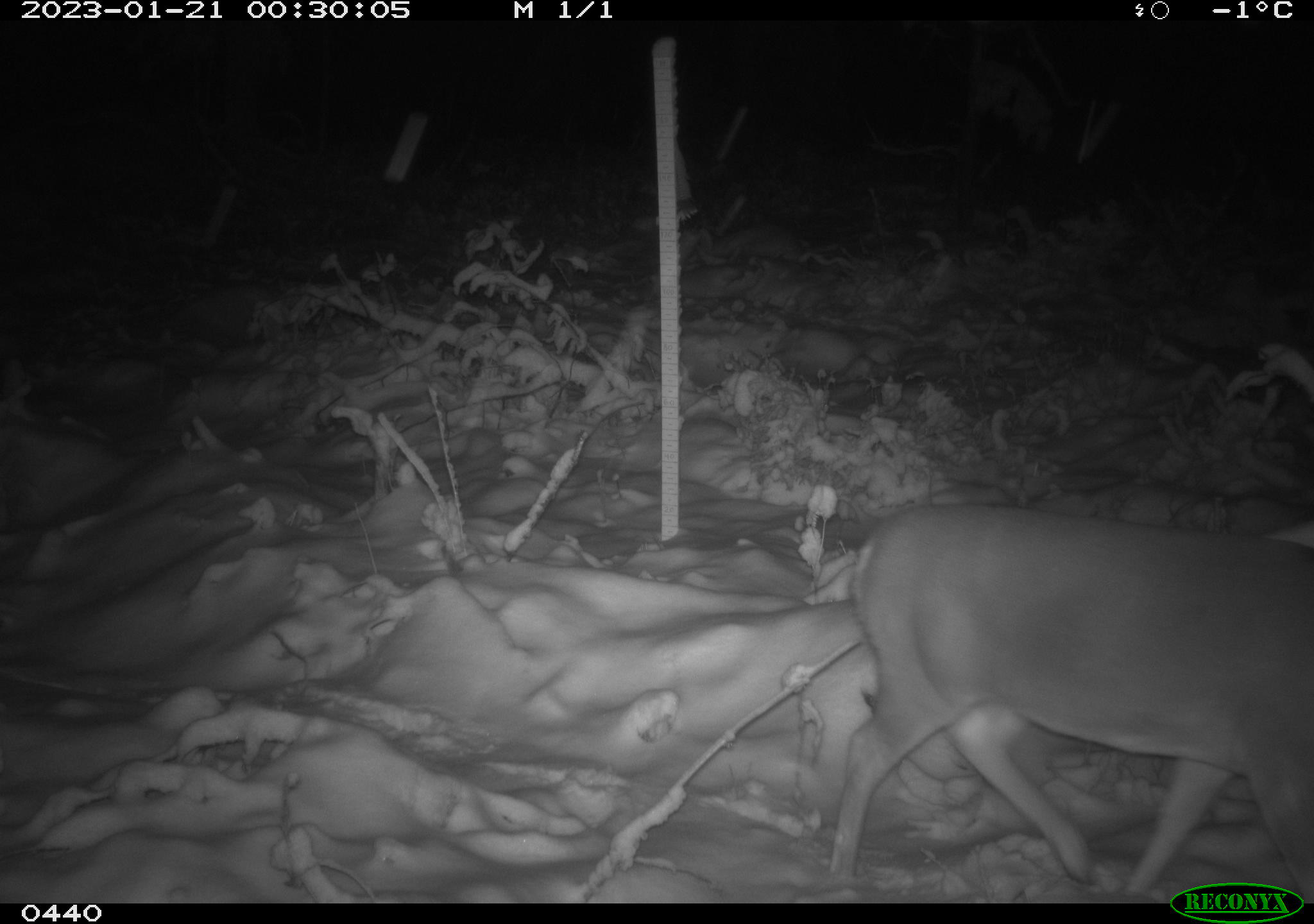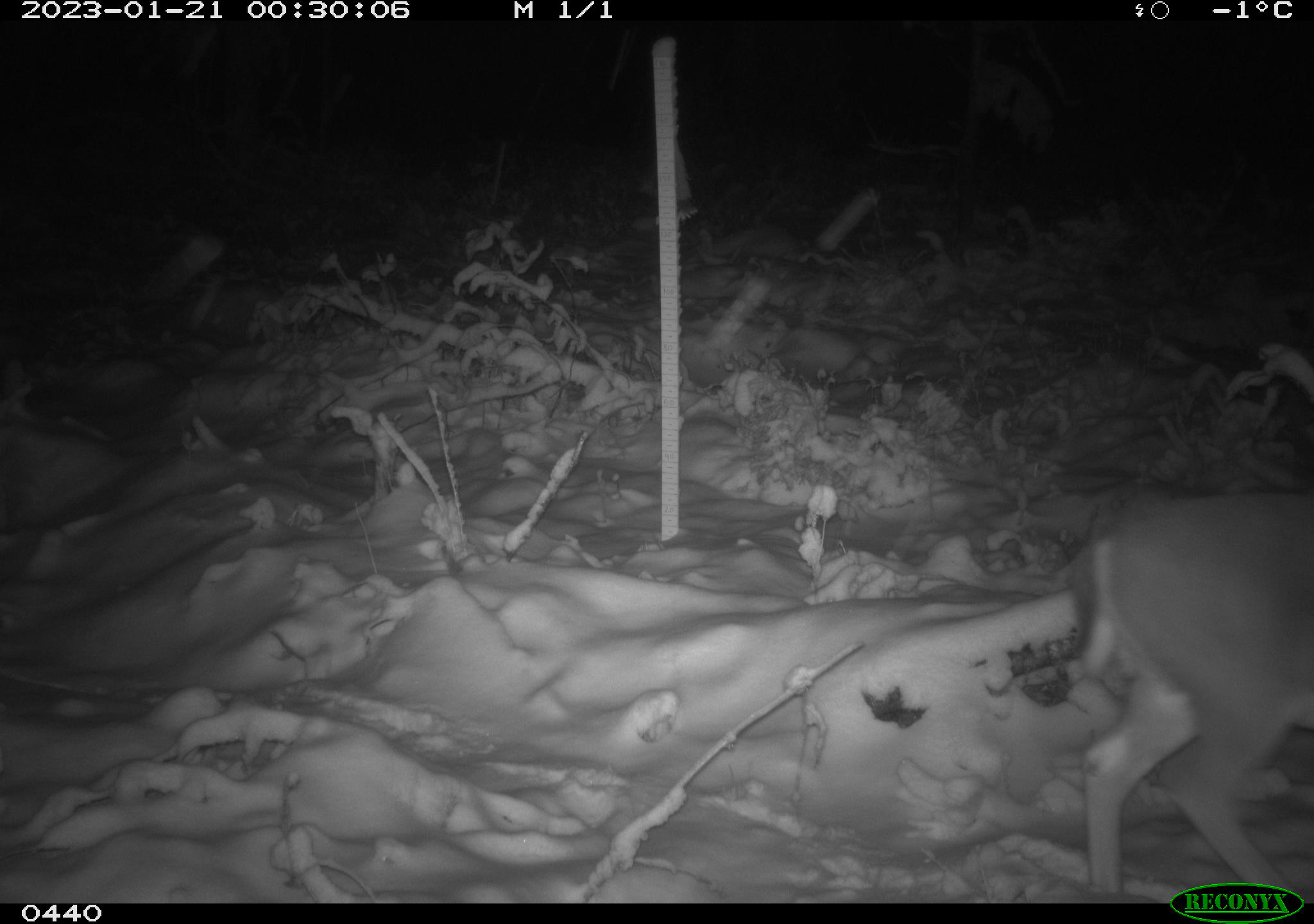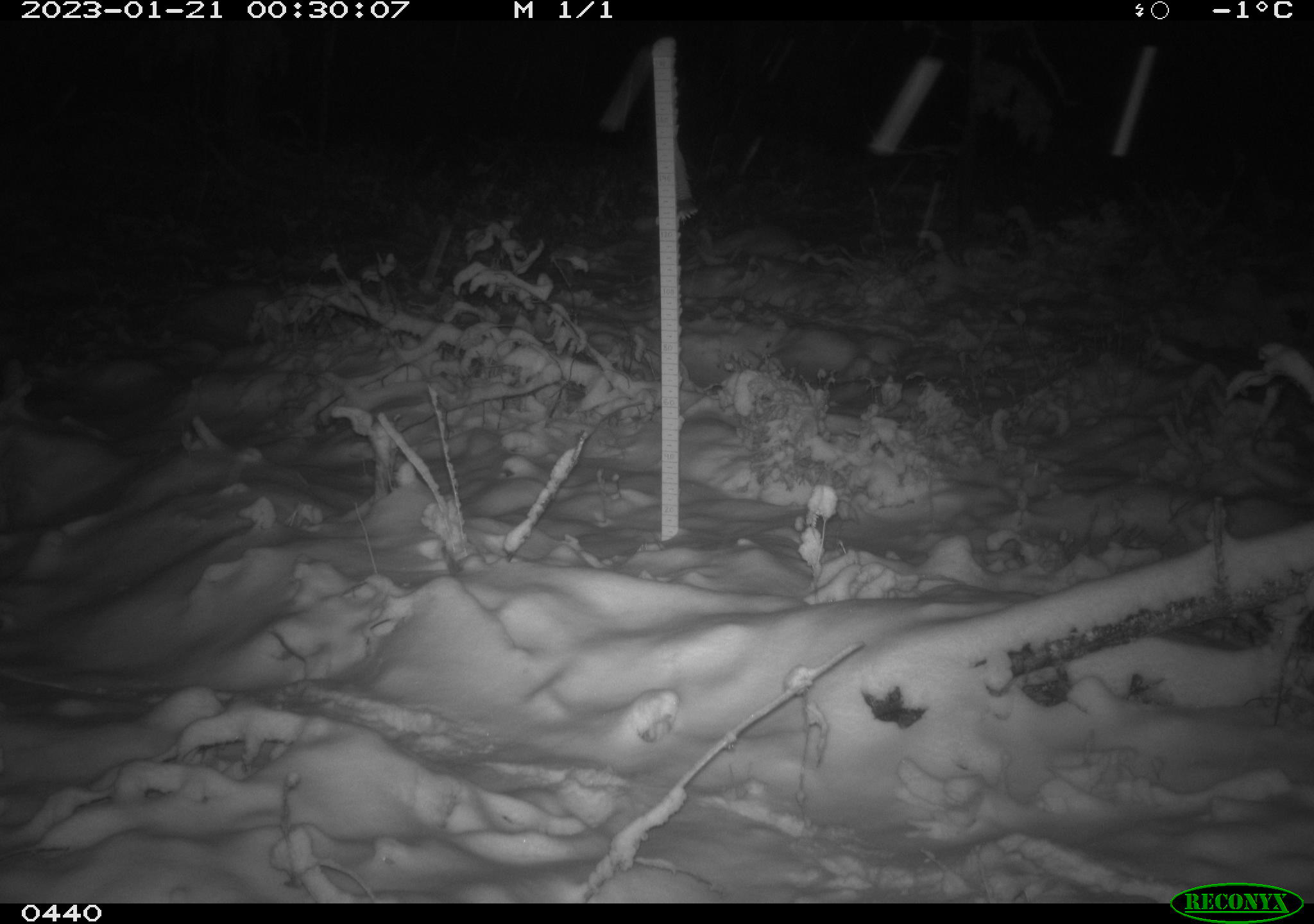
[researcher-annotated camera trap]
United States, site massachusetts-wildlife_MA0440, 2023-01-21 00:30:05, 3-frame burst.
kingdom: Animalia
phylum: Chordata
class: Mammalia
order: Artiodactyla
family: Cervidae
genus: Odocoileus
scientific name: Odocoileus virginianus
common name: white-tailed deer